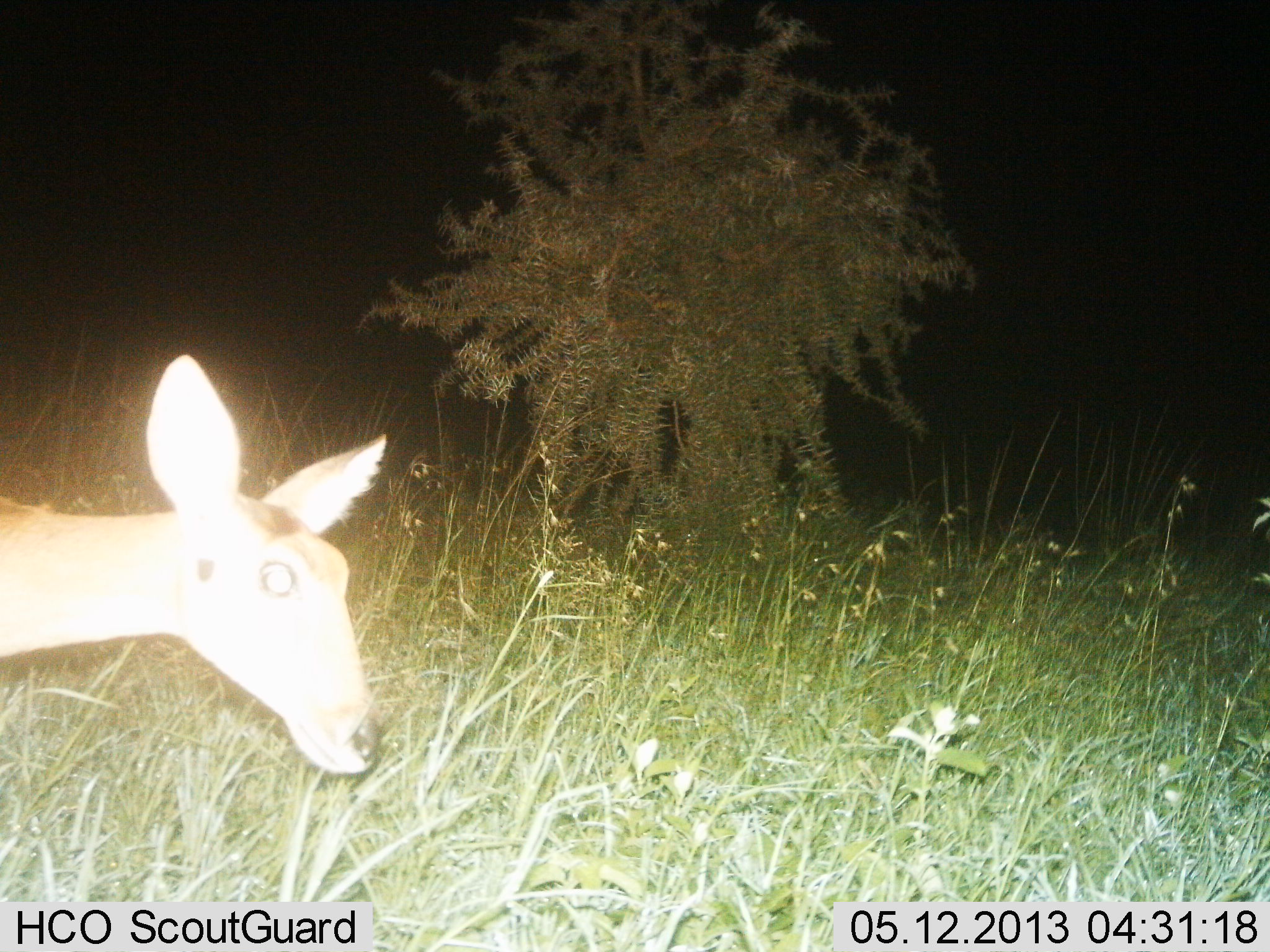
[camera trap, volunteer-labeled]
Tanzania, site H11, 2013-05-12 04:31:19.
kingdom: Animalia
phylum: Chordata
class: Mammalia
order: Artiodactyla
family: Bovidae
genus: Redunca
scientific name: Redunca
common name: reedbuck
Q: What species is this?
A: Reedbuck (Redunca).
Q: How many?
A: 1.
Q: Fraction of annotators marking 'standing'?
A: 63%.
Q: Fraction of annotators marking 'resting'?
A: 0%.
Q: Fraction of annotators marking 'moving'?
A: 32%.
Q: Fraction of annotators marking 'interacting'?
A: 0%.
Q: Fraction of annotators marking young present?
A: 0%.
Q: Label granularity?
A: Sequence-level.